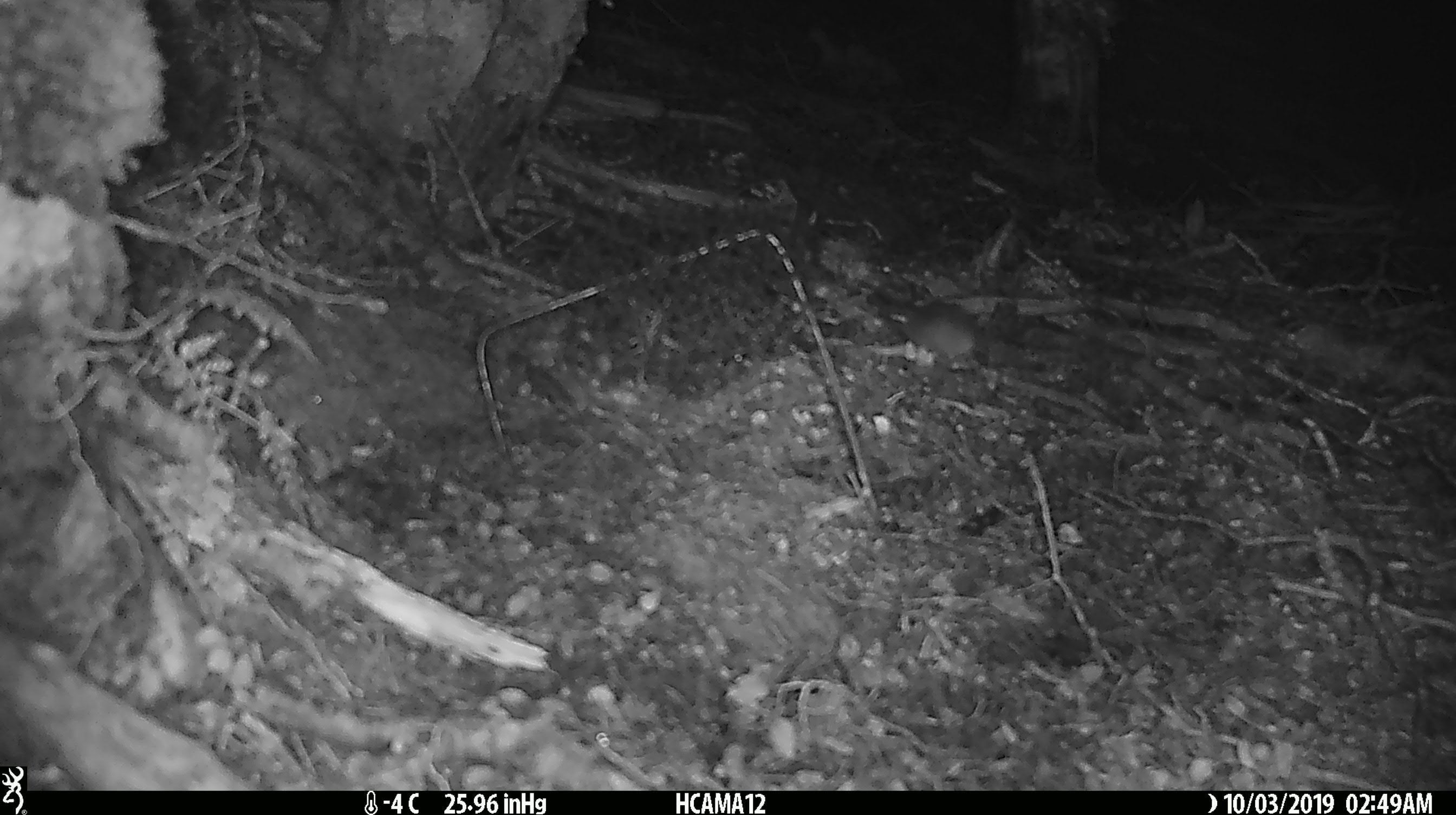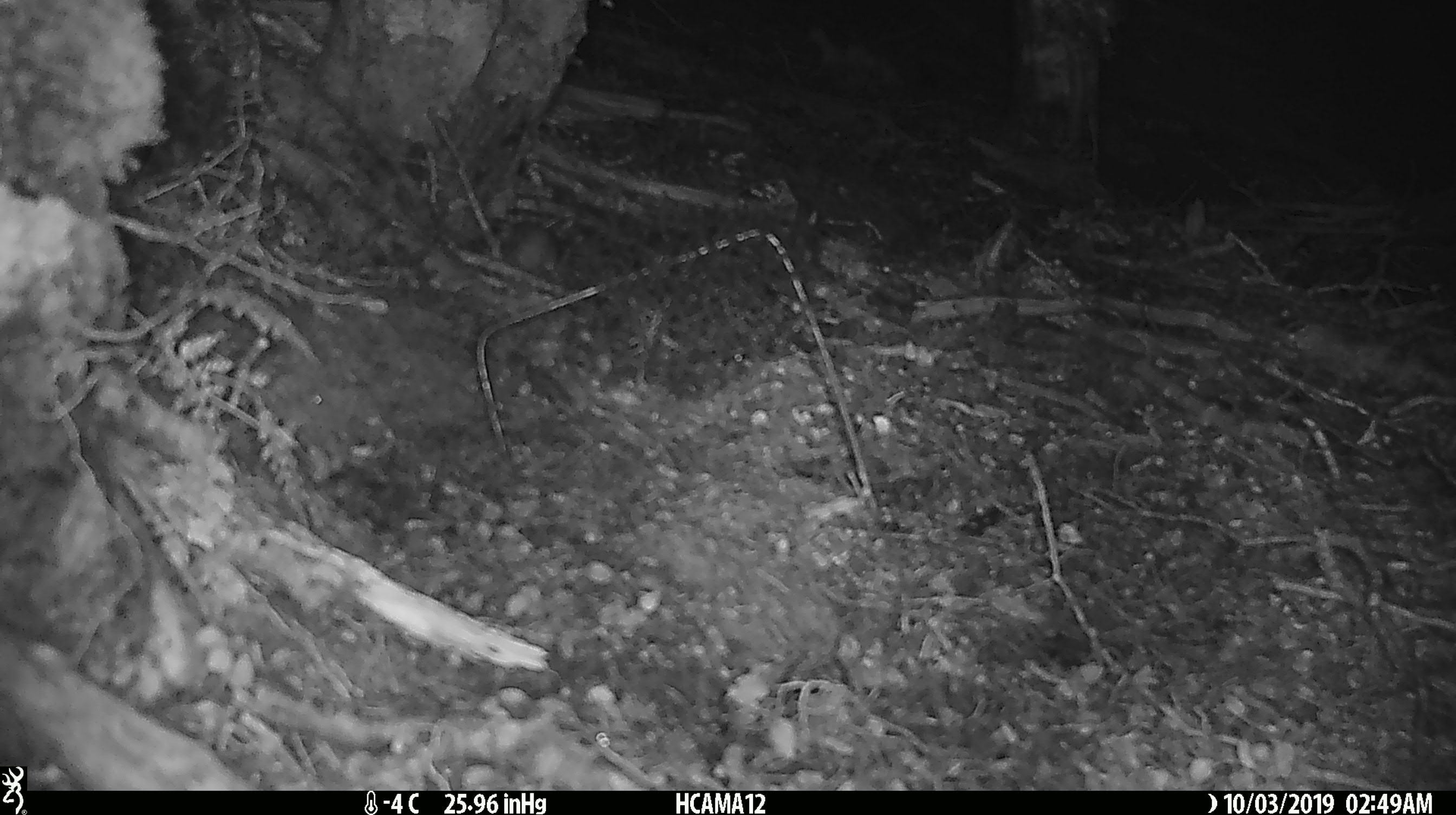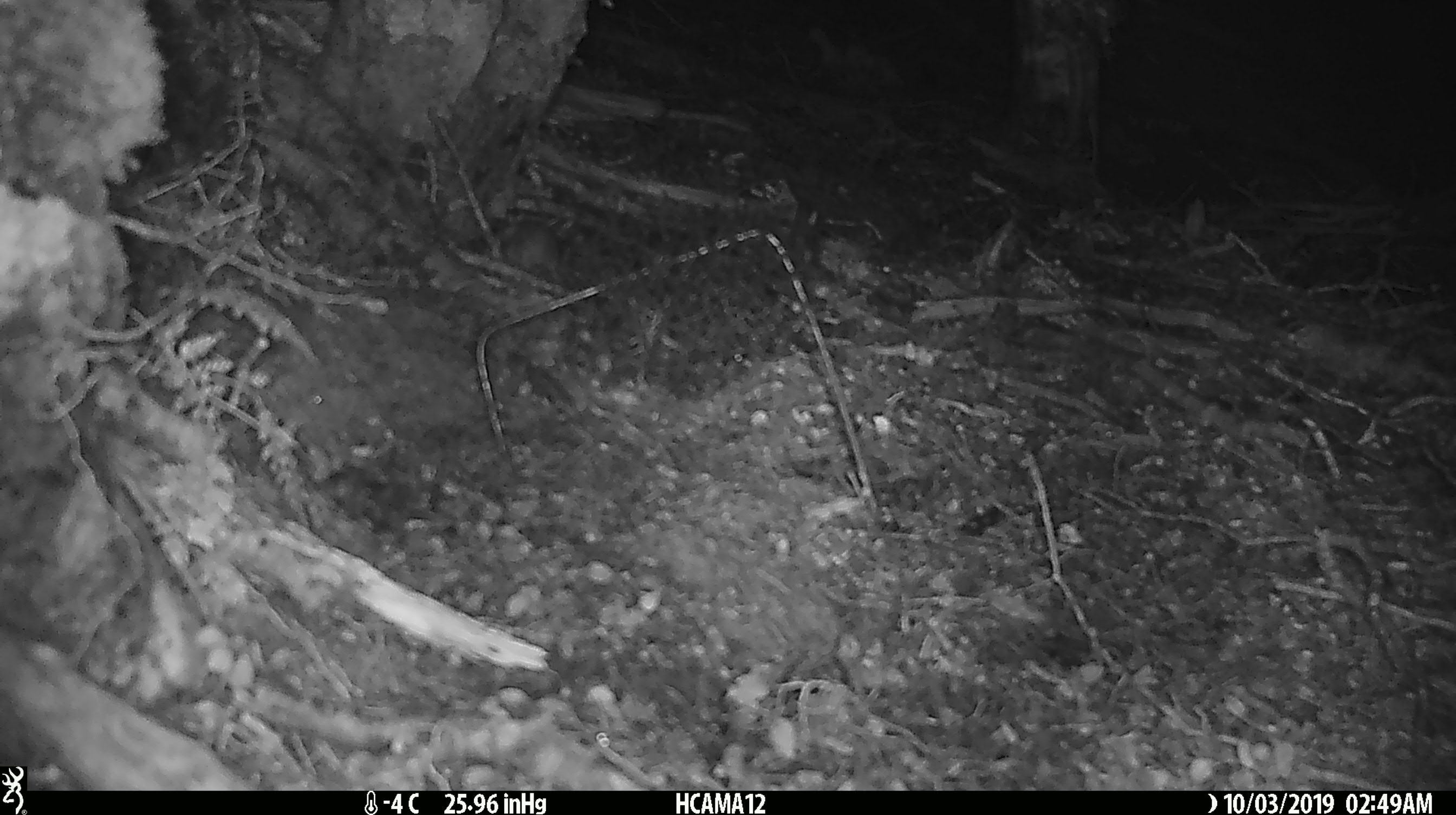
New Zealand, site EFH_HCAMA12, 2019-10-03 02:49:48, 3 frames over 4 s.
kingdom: Animalia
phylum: Chordata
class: Mammalia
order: Rodentia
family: Muridae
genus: Mus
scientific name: Mus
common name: mouse